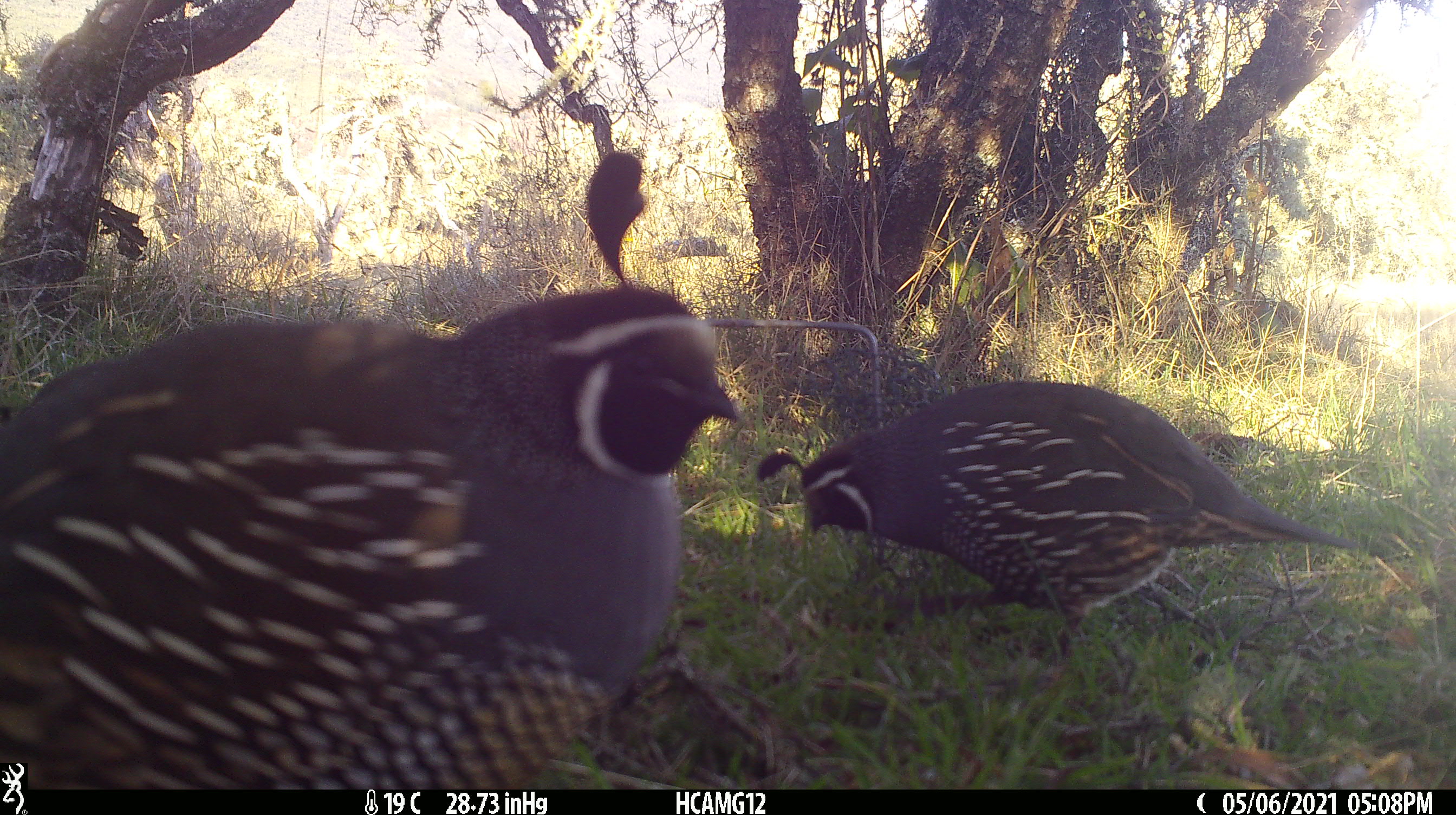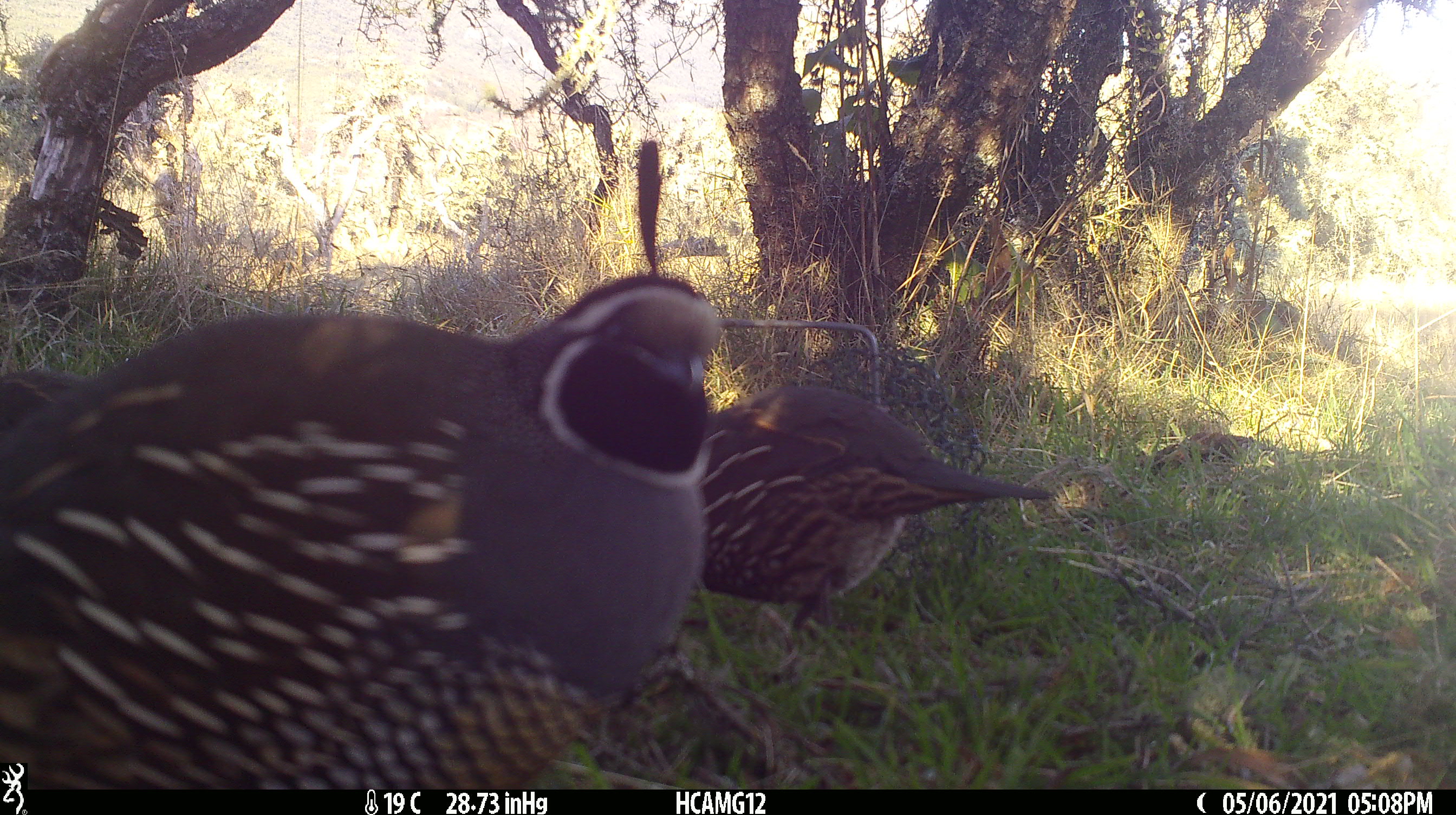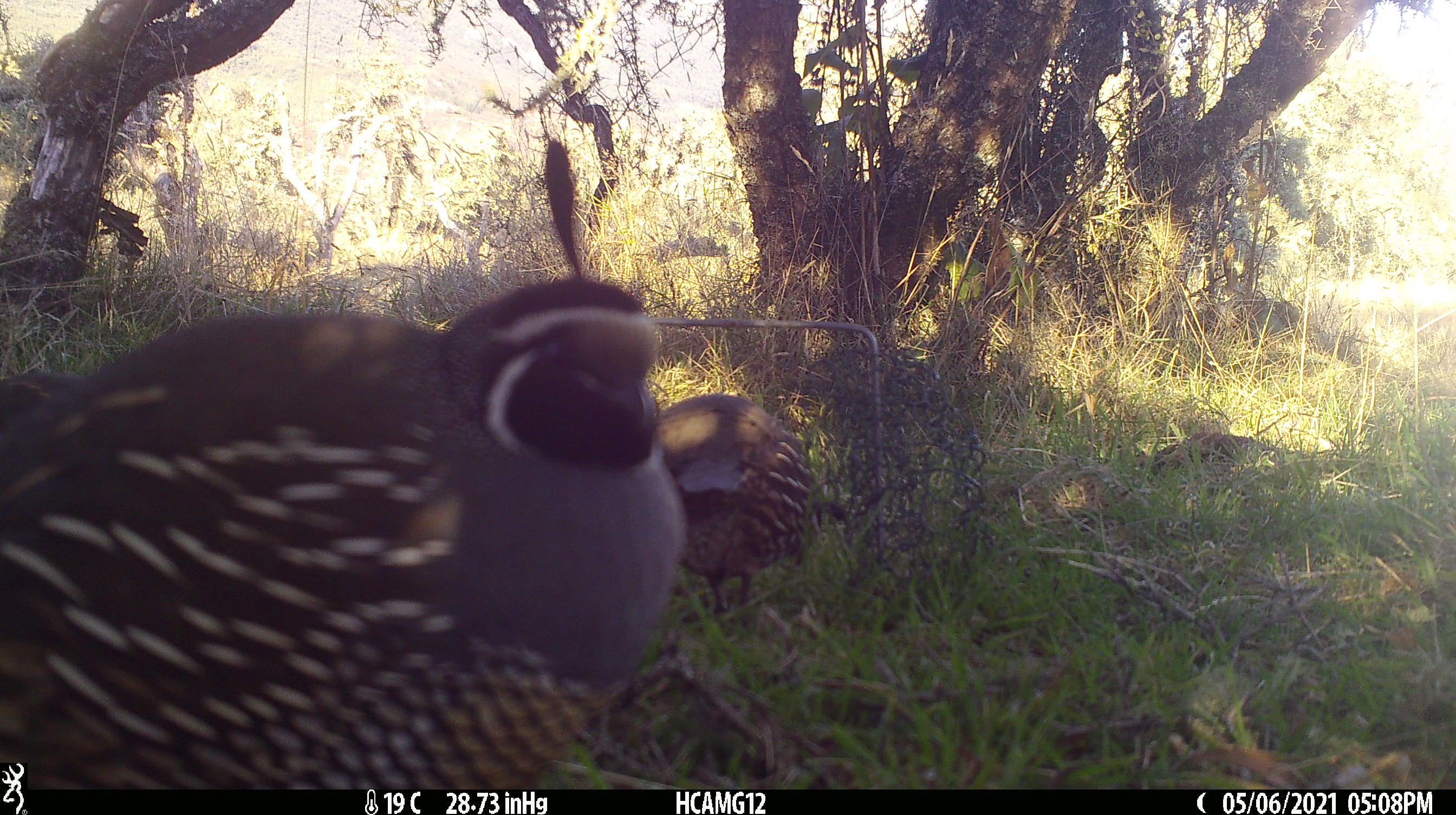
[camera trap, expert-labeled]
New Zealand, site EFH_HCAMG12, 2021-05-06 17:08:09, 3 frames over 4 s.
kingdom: Animalia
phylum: Chordata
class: Aves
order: Galliformes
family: Odontophoridae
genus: Callipepla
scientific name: Callipepla californica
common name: california quail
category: quail california